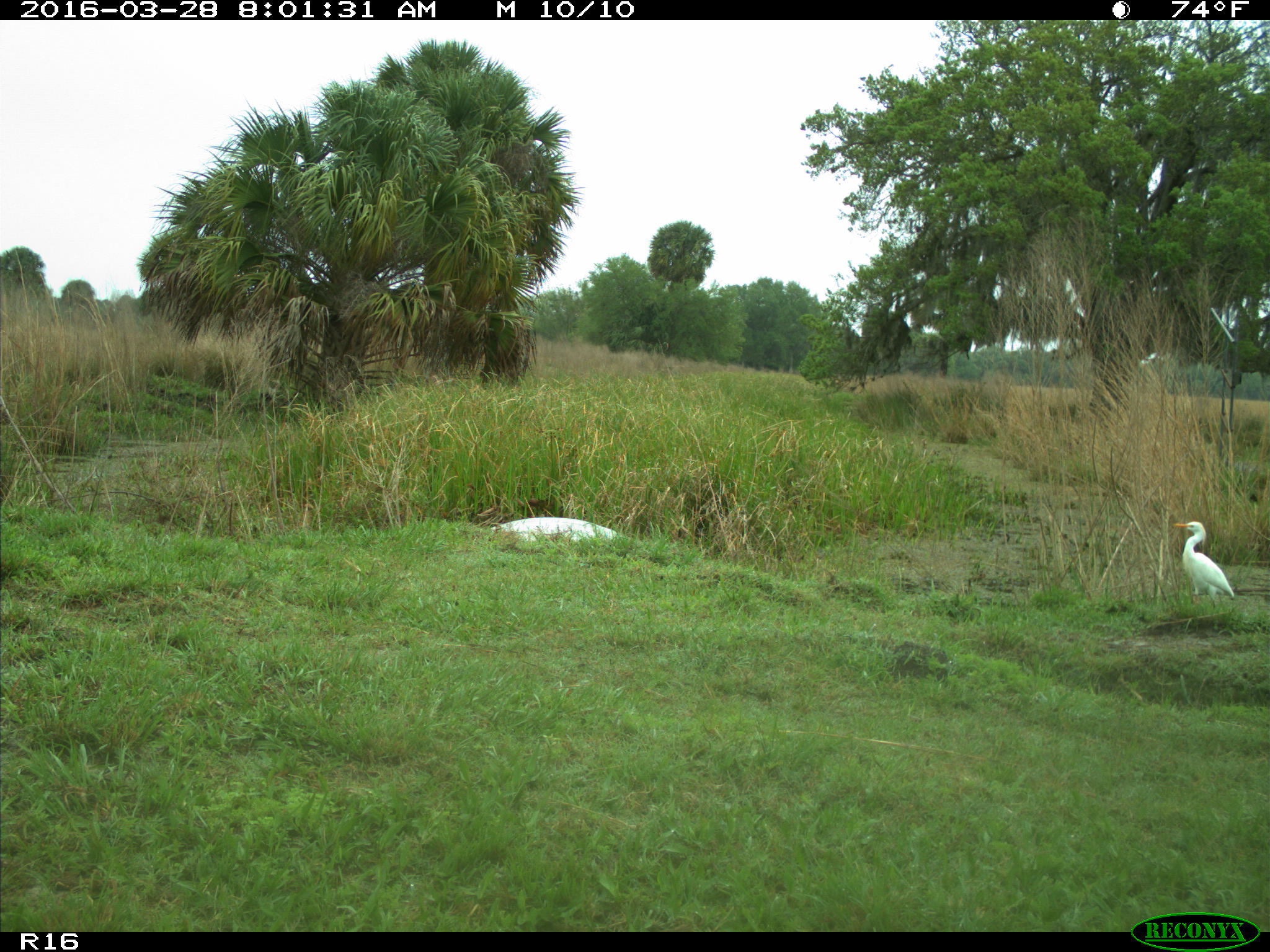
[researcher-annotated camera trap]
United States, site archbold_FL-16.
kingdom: Animalia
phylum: Chordata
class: Aves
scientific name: Aves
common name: birds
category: unidentified bird